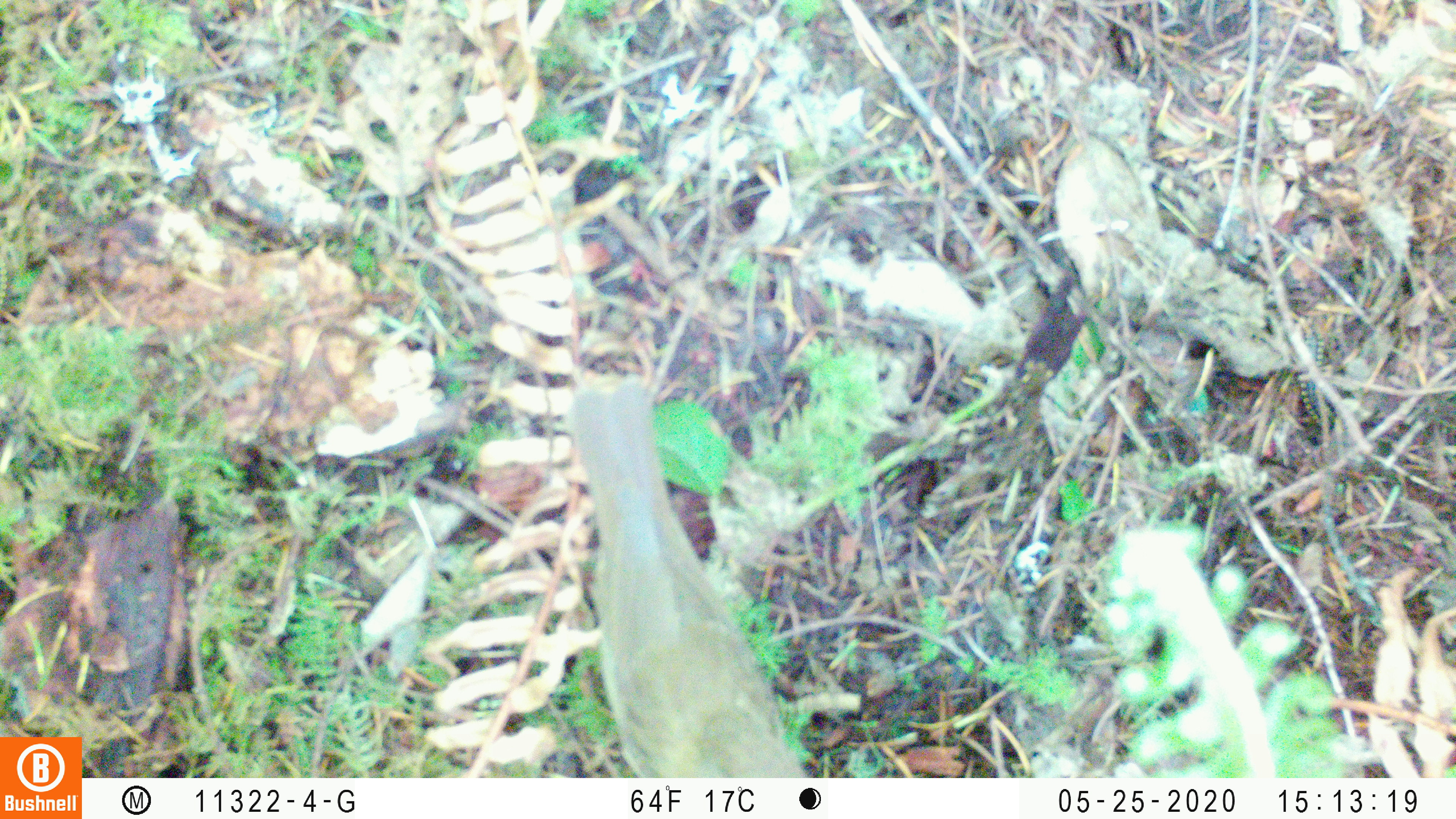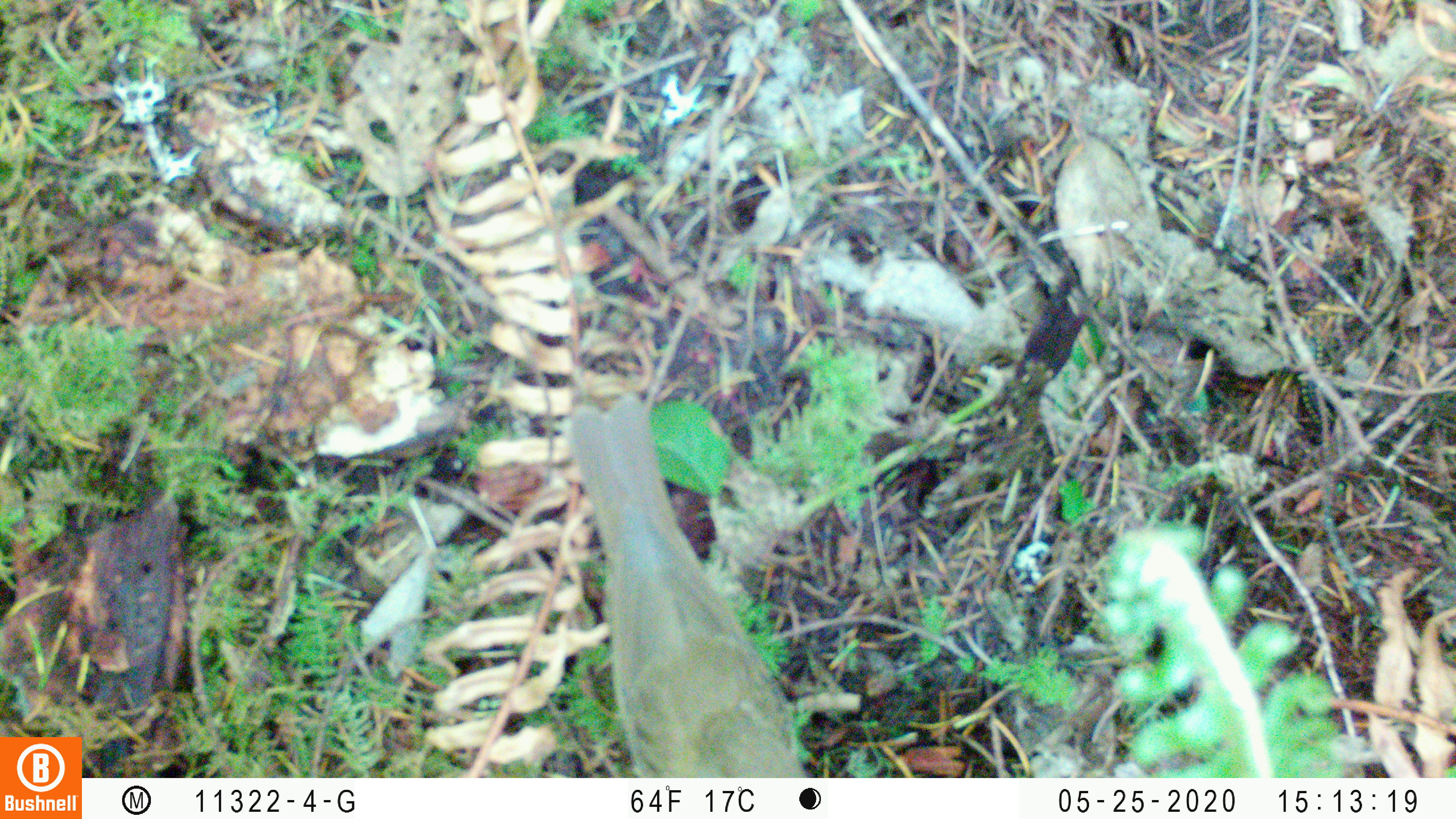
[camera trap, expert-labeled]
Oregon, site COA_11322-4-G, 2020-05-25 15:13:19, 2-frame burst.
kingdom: Animalia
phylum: Chordata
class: Aves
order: Passeriformes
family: Turdidae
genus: Catharus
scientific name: Catharus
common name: brown thrushes and nightingale-thrushes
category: catharus species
Catharus species (brown thrushes and nightingale-thrushes) (Catharus).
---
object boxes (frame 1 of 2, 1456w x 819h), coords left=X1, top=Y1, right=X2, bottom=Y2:
catharus species: left=571, top=374, right=807, bottom=777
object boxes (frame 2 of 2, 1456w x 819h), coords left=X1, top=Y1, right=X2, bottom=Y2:
catharus species: left=567, top=391, right=805, bottom=777